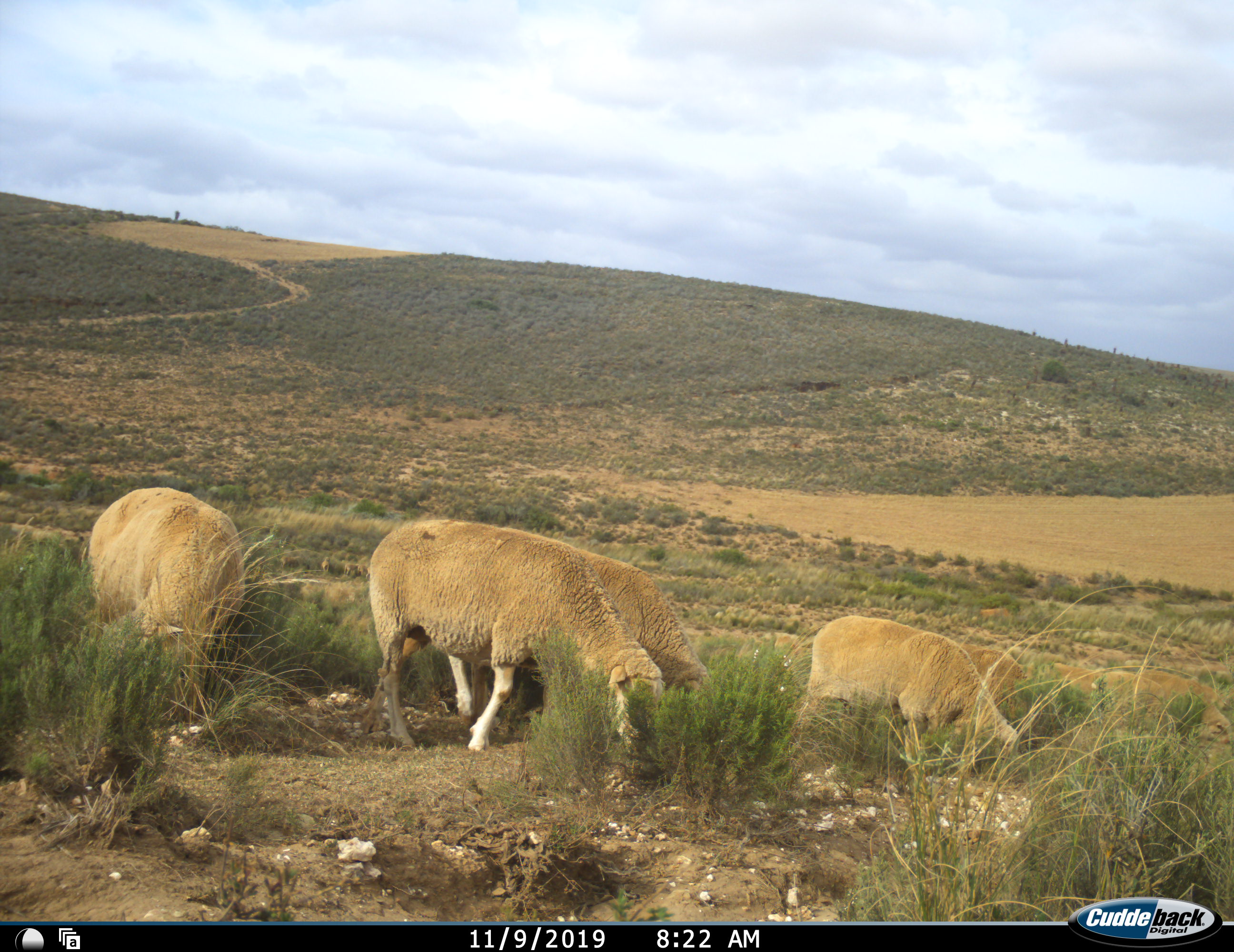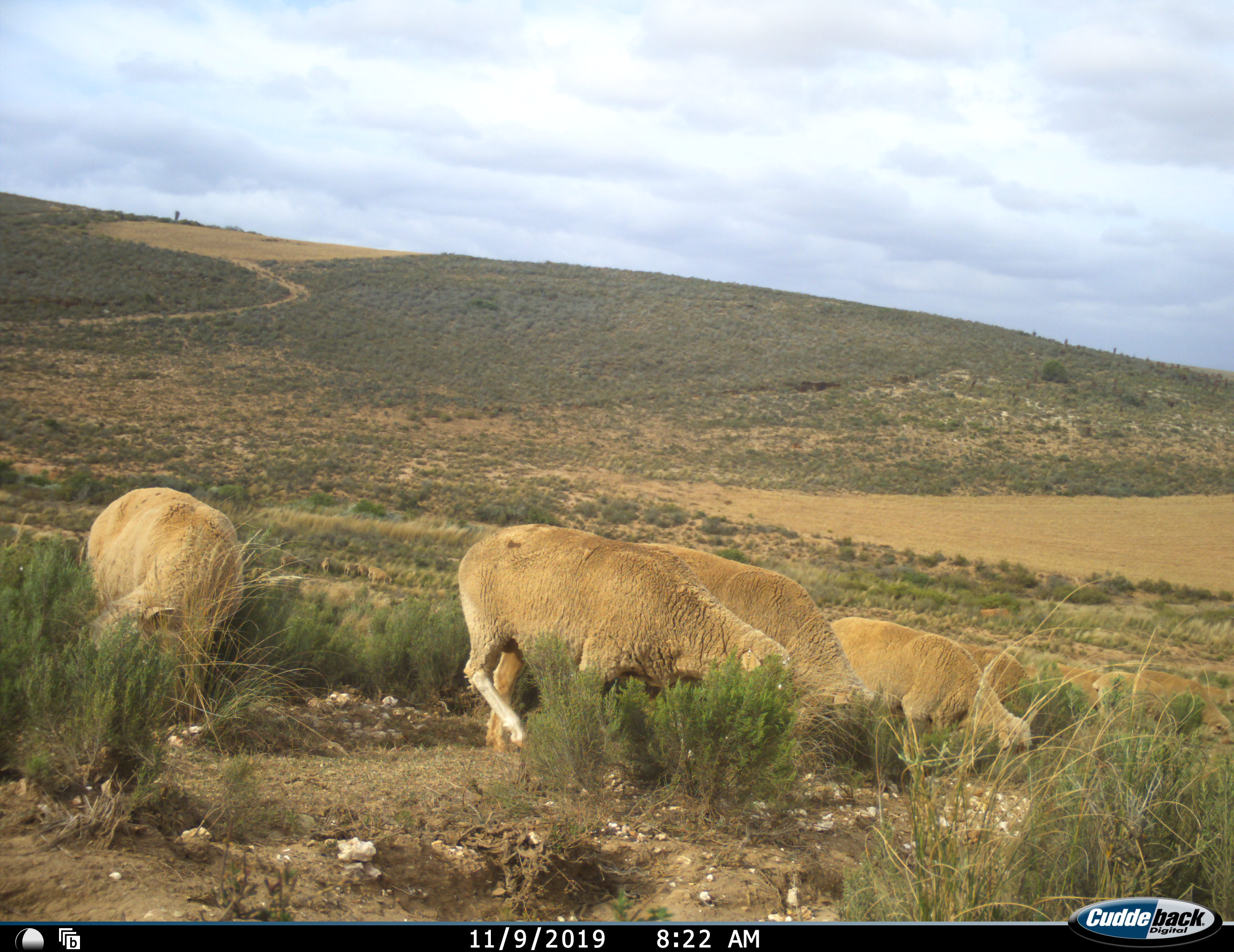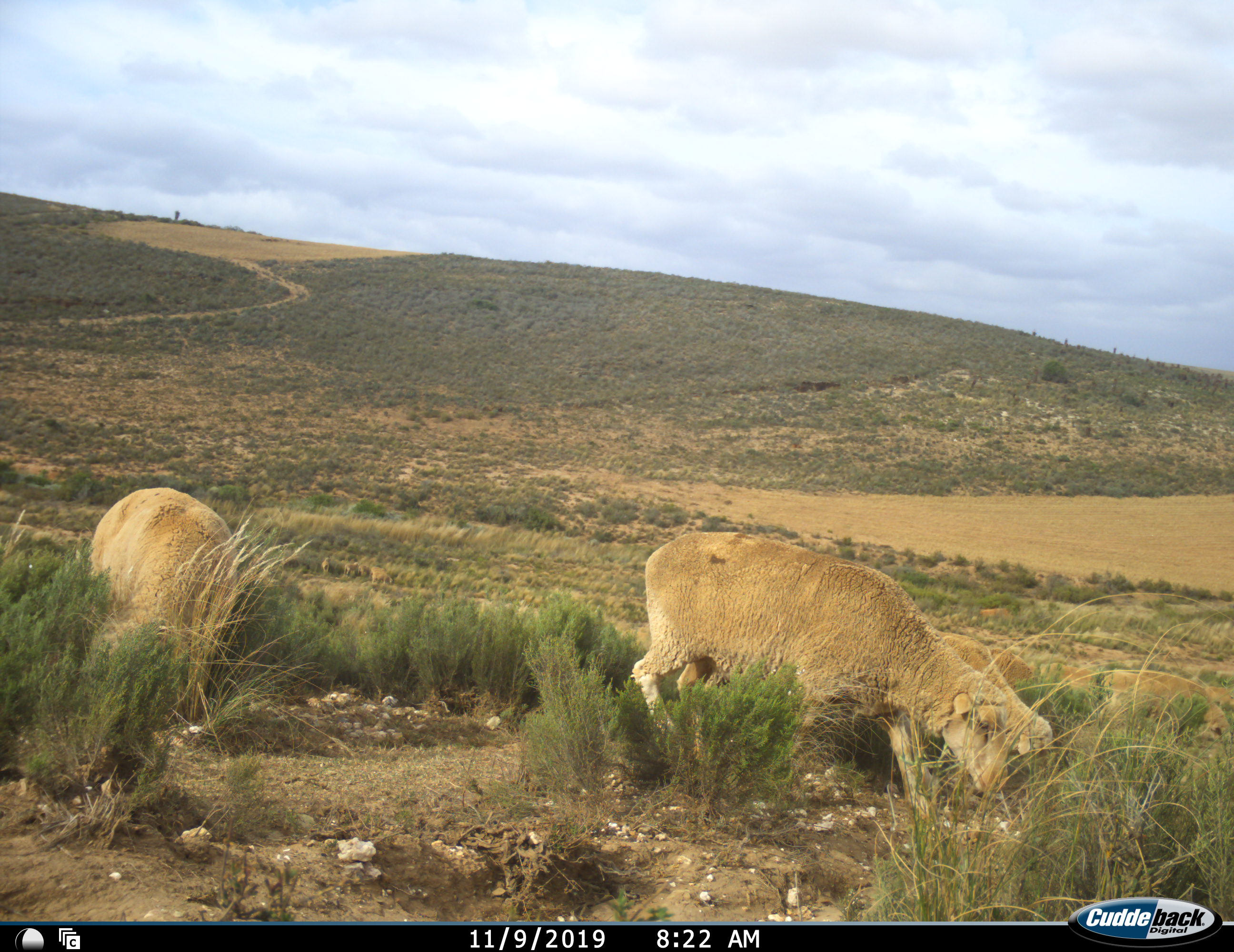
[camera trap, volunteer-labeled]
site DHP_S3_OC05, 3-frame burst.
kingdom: Animalia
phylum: Chordata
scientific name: Vertebrata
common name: domestic animal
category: domesticanimal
Domesticanimal (domestic animal) (Vertebrata), count 7. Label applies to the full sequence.